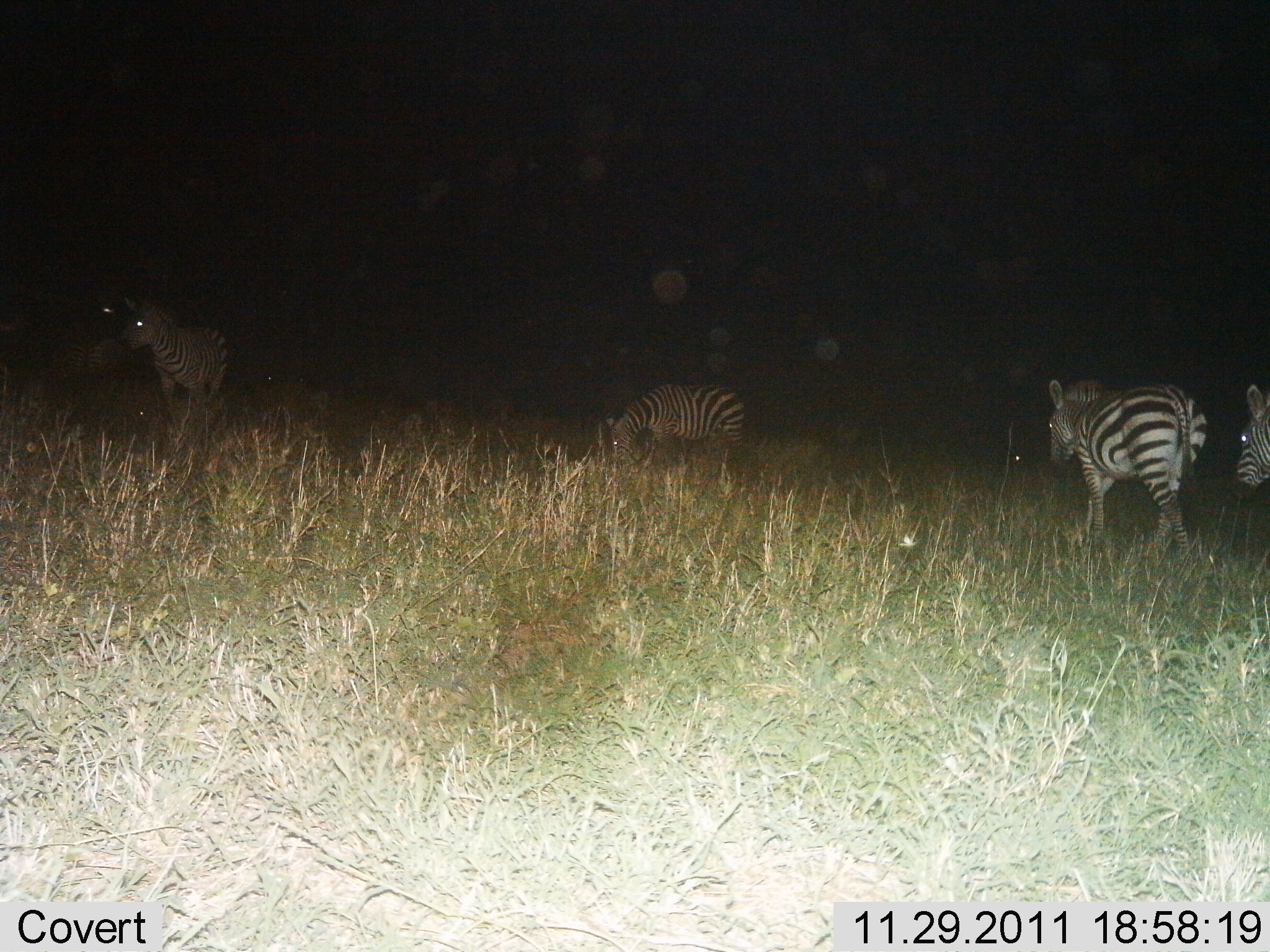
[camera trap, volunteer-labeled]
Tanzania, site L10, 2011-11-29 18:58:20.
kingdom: Animalia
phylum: Chordata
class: Mammalia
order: Perissodactyla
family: Equidae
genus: Equus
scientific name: Equus quagga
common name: plains zebra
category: zebra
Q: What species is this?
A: Zebra (plains zebra) (Equus quagga).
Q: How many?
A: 4.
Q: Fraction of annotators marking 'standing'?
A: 55%.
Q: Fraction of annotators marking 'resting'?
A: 0%.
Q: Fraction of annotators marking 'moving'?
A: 55%.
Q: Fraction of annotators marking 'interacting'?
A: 0%.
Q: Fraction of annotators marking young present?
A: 0%.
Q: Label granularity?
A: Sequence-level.